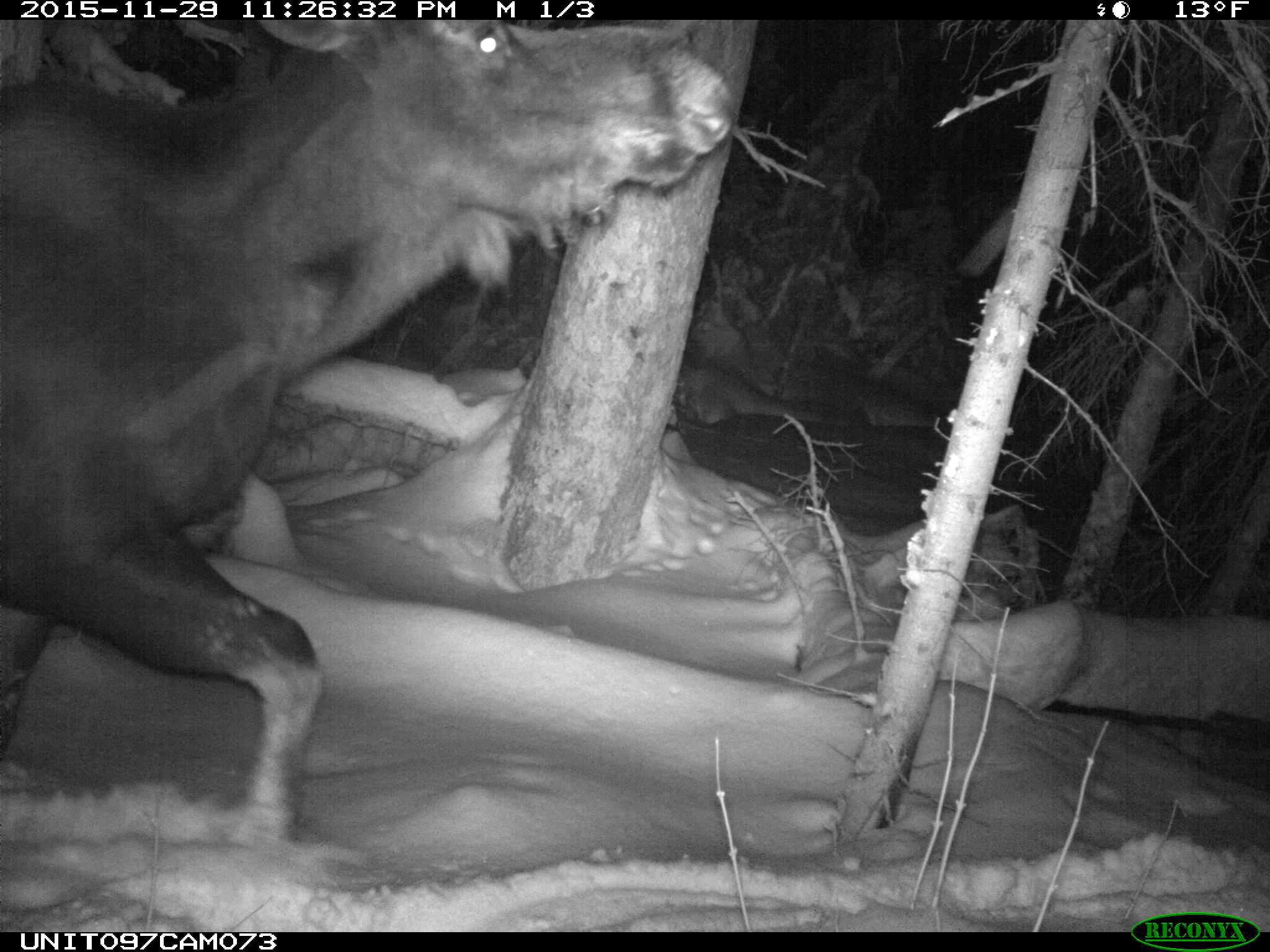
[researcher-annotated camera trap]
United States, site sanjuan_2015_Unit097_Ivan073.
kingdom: Animalia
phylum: Chordata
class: Mammalia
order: Artiodactyla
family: Cervidae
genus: Alces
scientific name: Alces alces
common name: moose